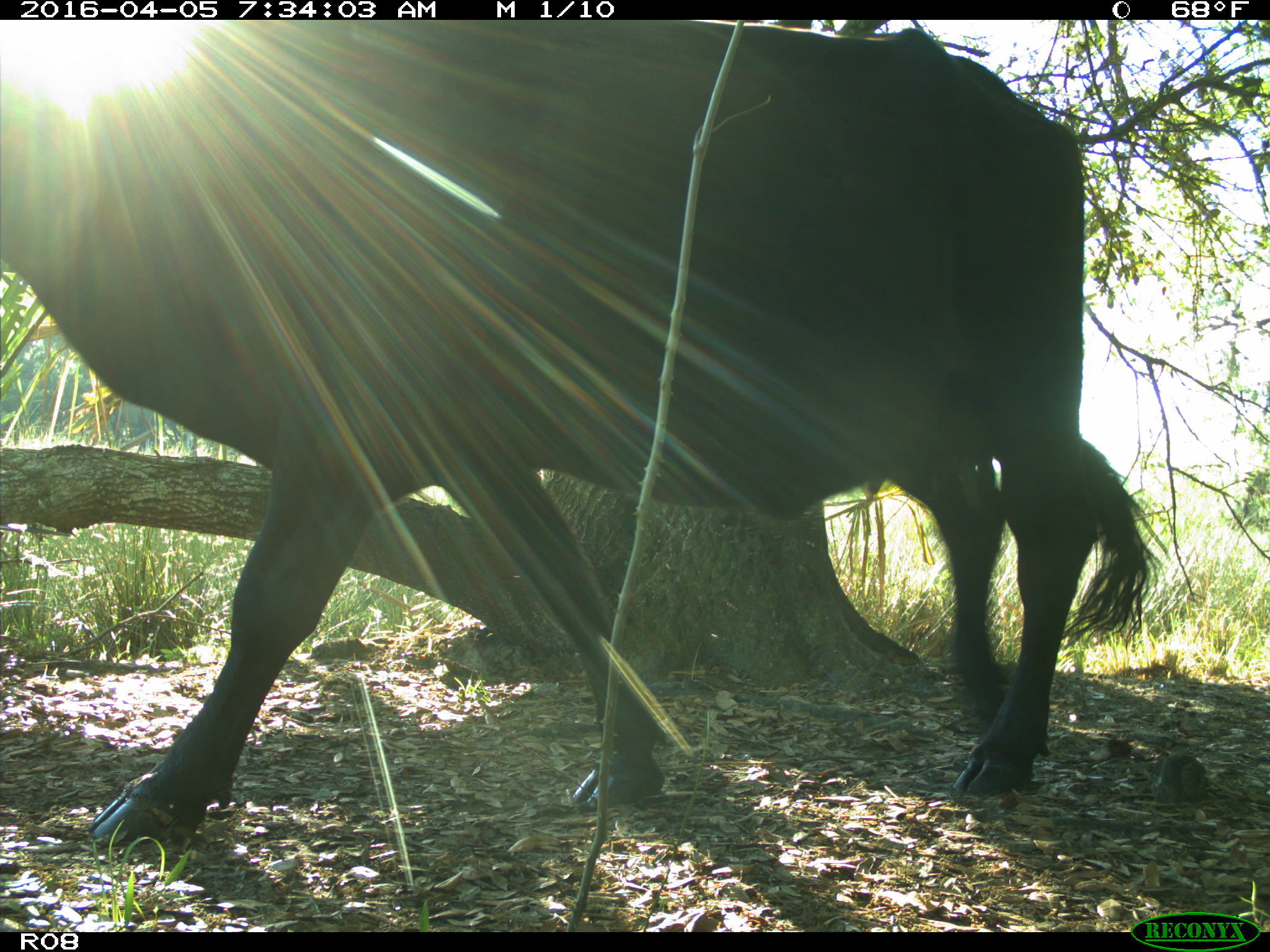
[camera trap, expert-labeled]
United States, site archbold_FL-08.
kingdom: Animalia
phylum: Chordata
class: Mammalia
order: Artiodactyla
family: Bovidae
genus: Bos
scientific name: Bos taurus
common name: domestic cow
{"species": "Bos taurus (domestic cow)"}